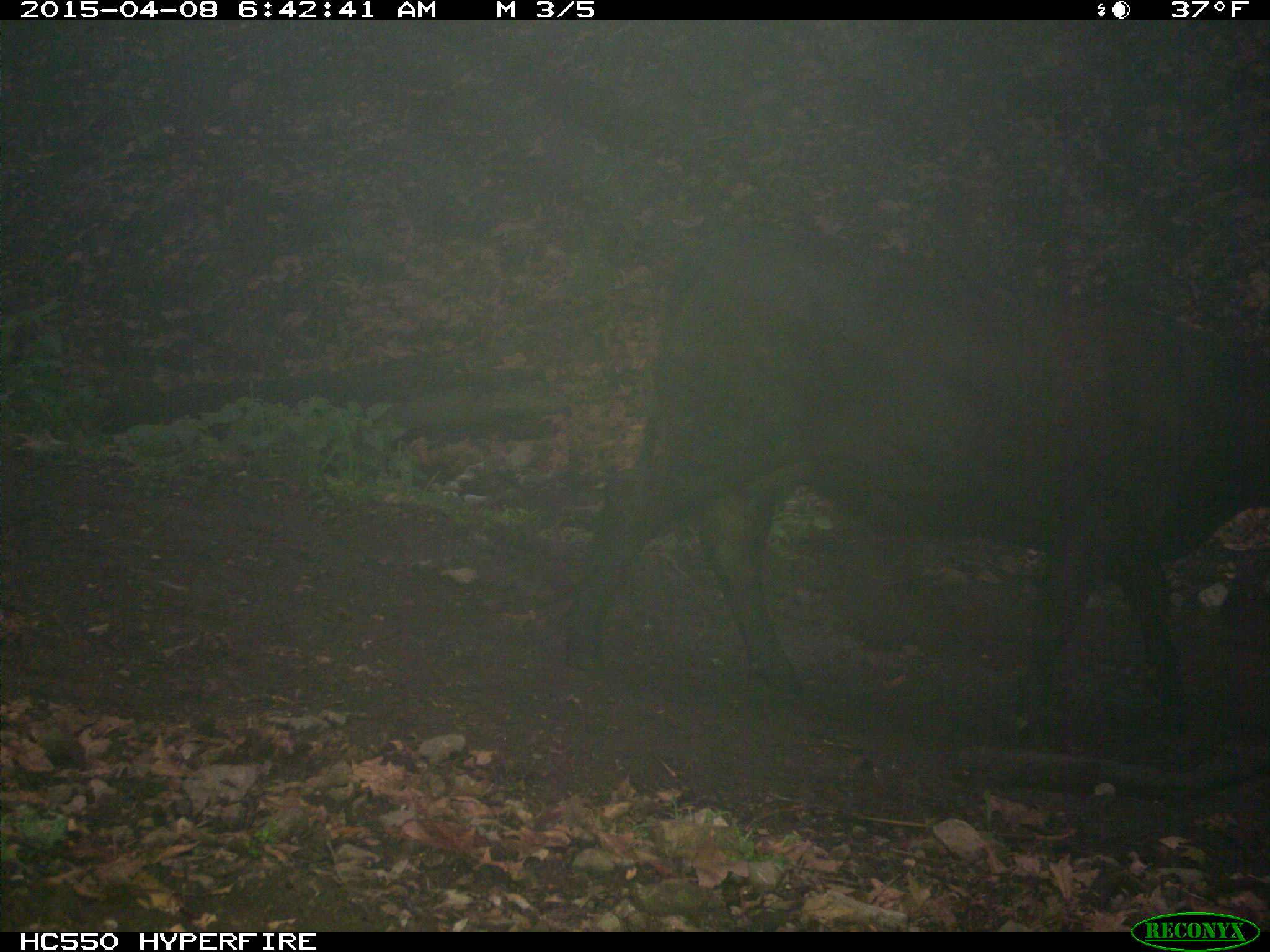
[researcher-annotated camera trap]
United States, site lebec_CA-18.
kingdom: Animalia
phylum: Chordata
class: Mammalia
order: Artiodactyla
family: Bovidae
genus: Bos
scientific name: Bos taurus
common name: domestic cow